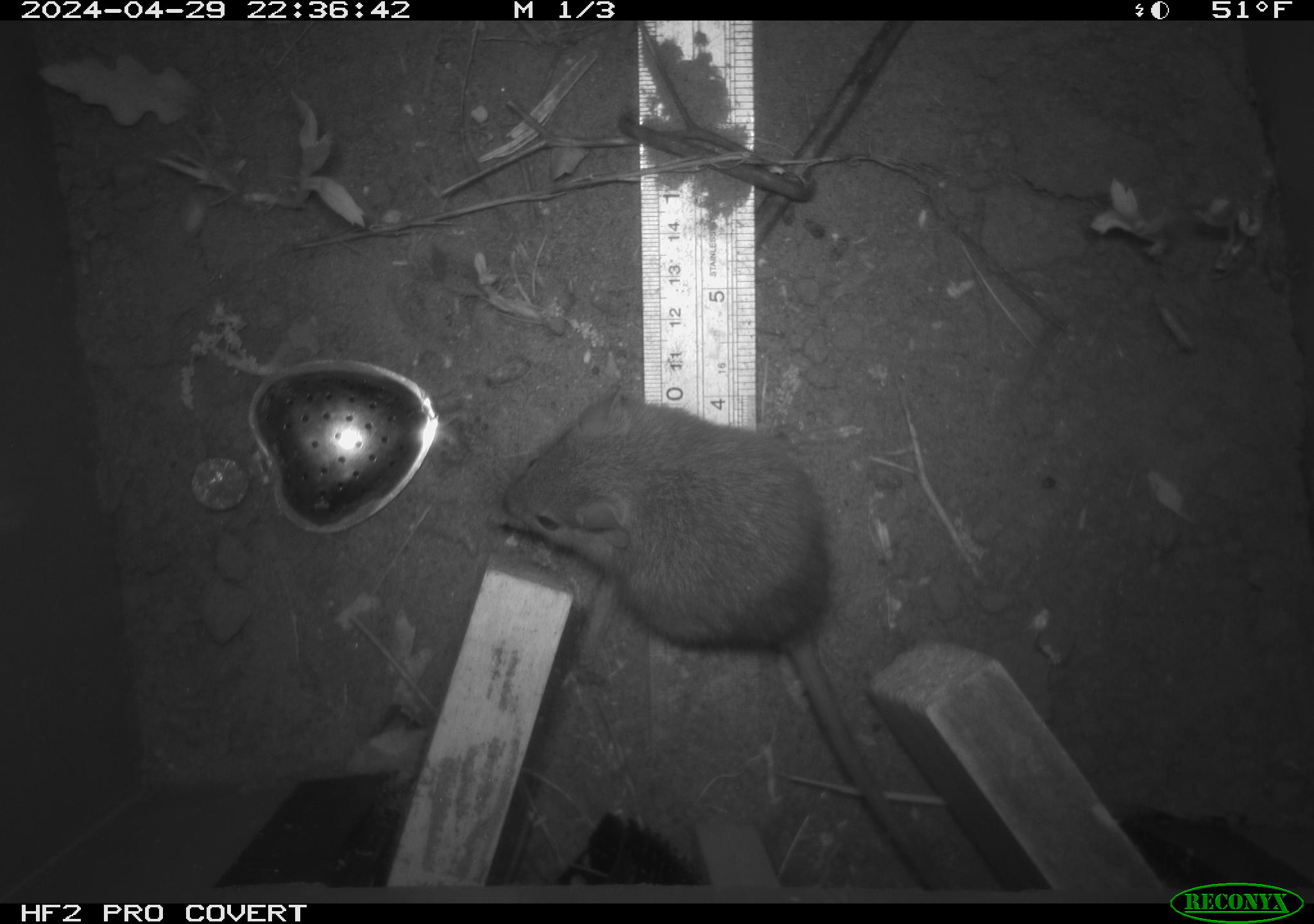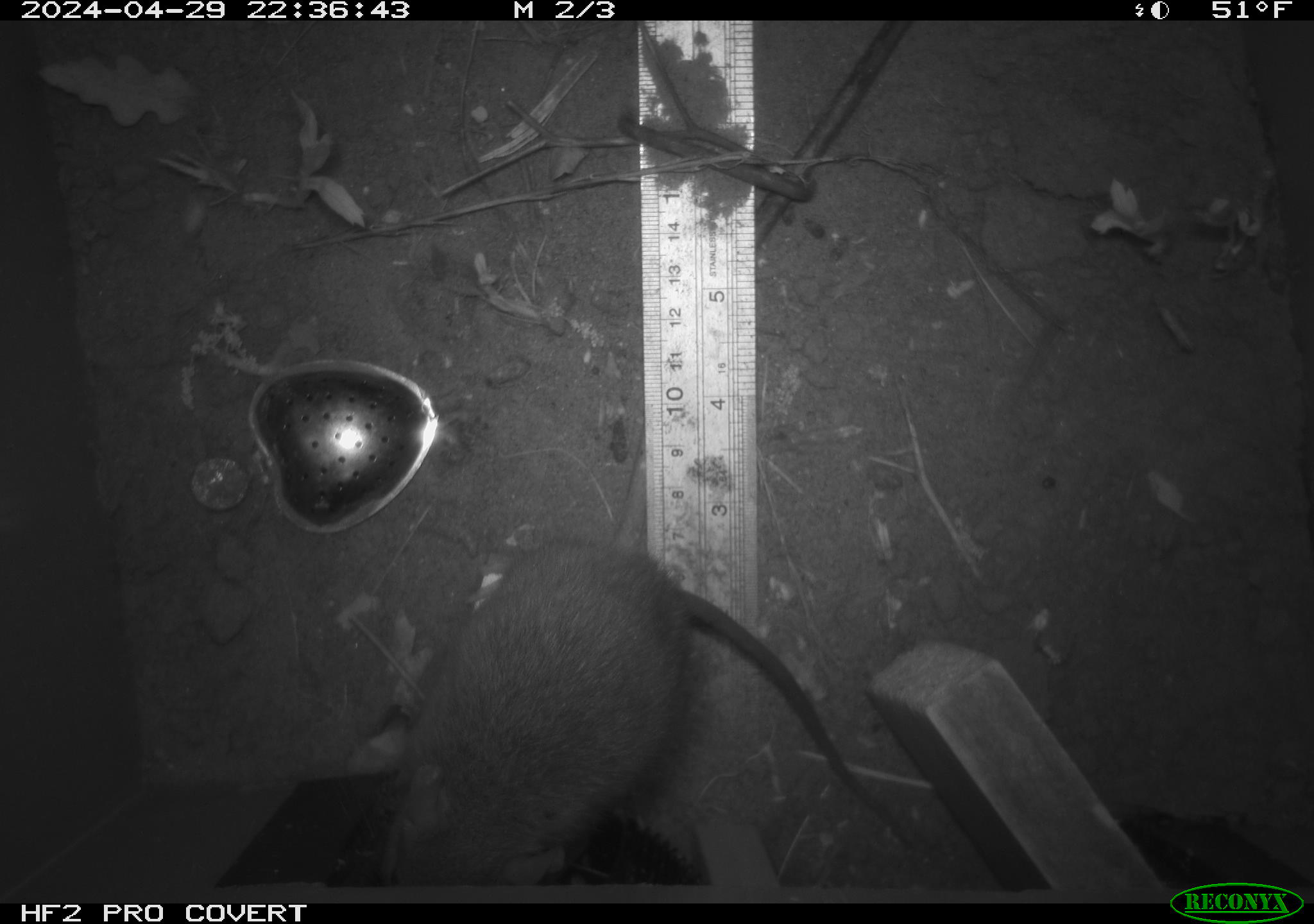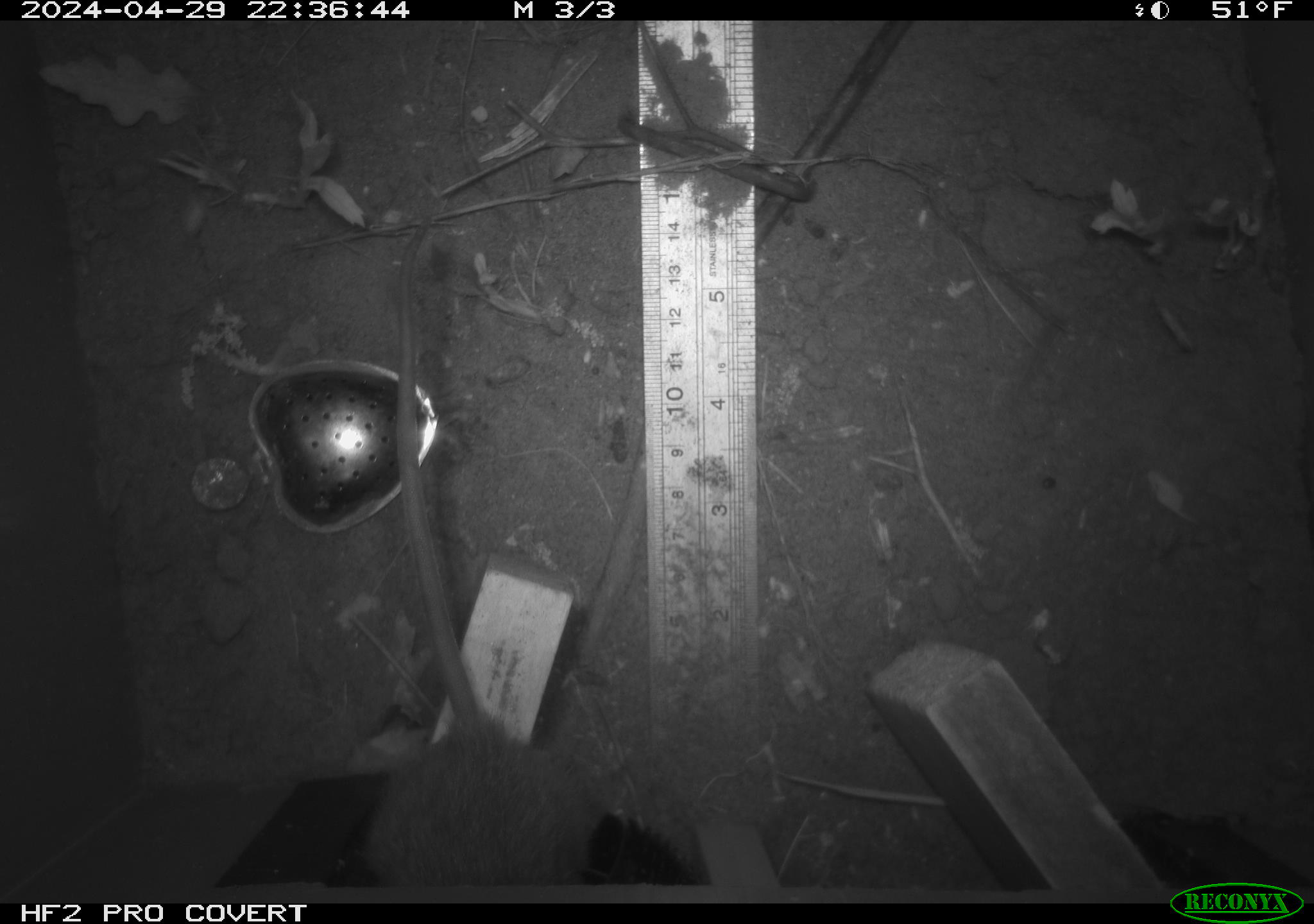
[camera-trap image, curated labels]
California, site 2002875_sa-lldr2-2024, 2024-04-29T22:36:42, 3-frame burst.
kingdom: Animalia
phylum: Chordata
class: Mammalia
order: Rodentia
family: Muridae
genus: Rattus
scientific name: Rattus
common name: rat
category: rattus species